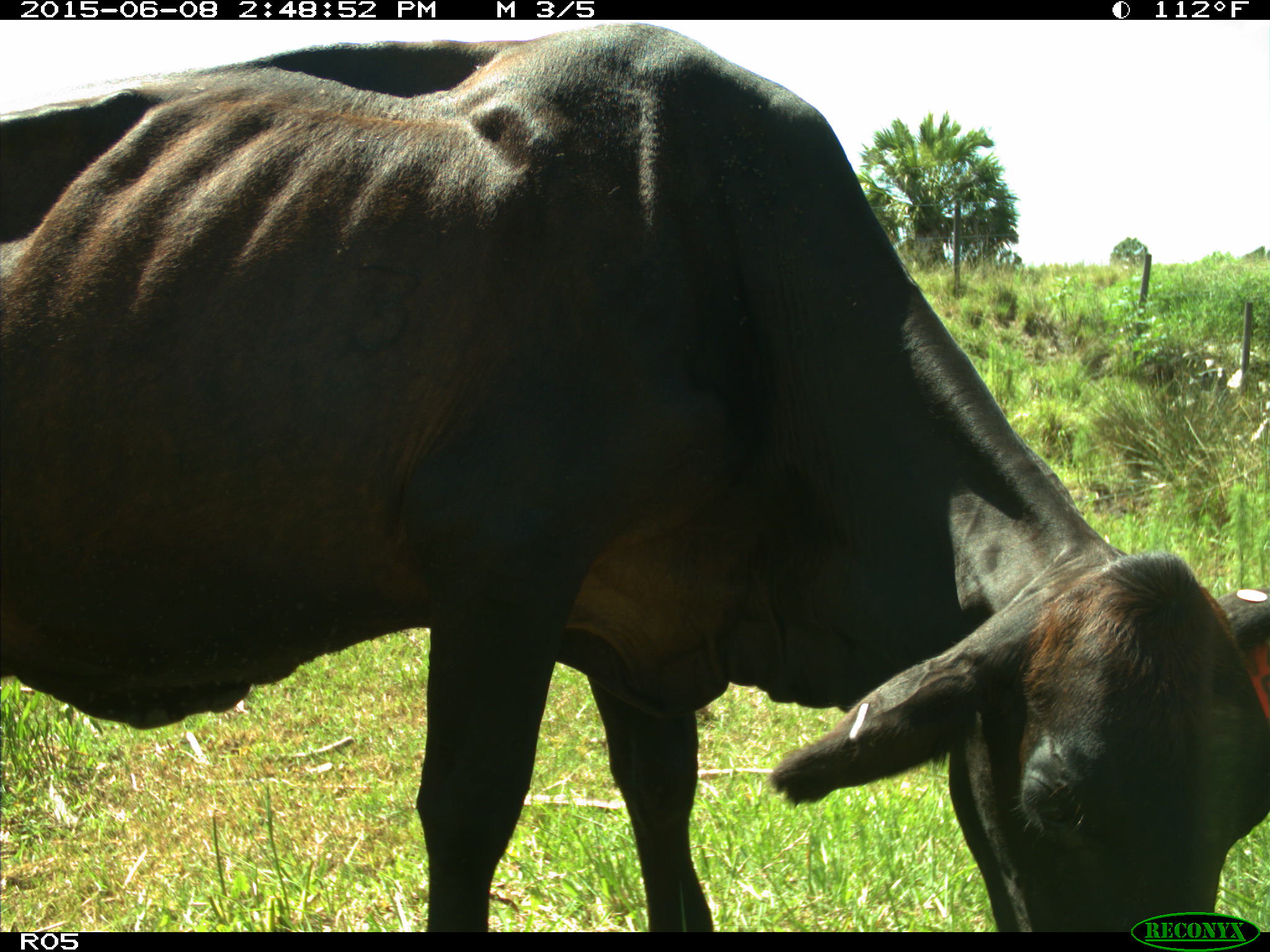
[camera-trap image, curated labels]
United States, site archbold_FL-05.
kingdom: Animalia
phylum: Chordata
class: Mammalia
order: Artiodactyla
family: Bovidae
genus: Bos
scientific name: Bos taurus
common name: domestic cow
Bos taurus (domestic cow).